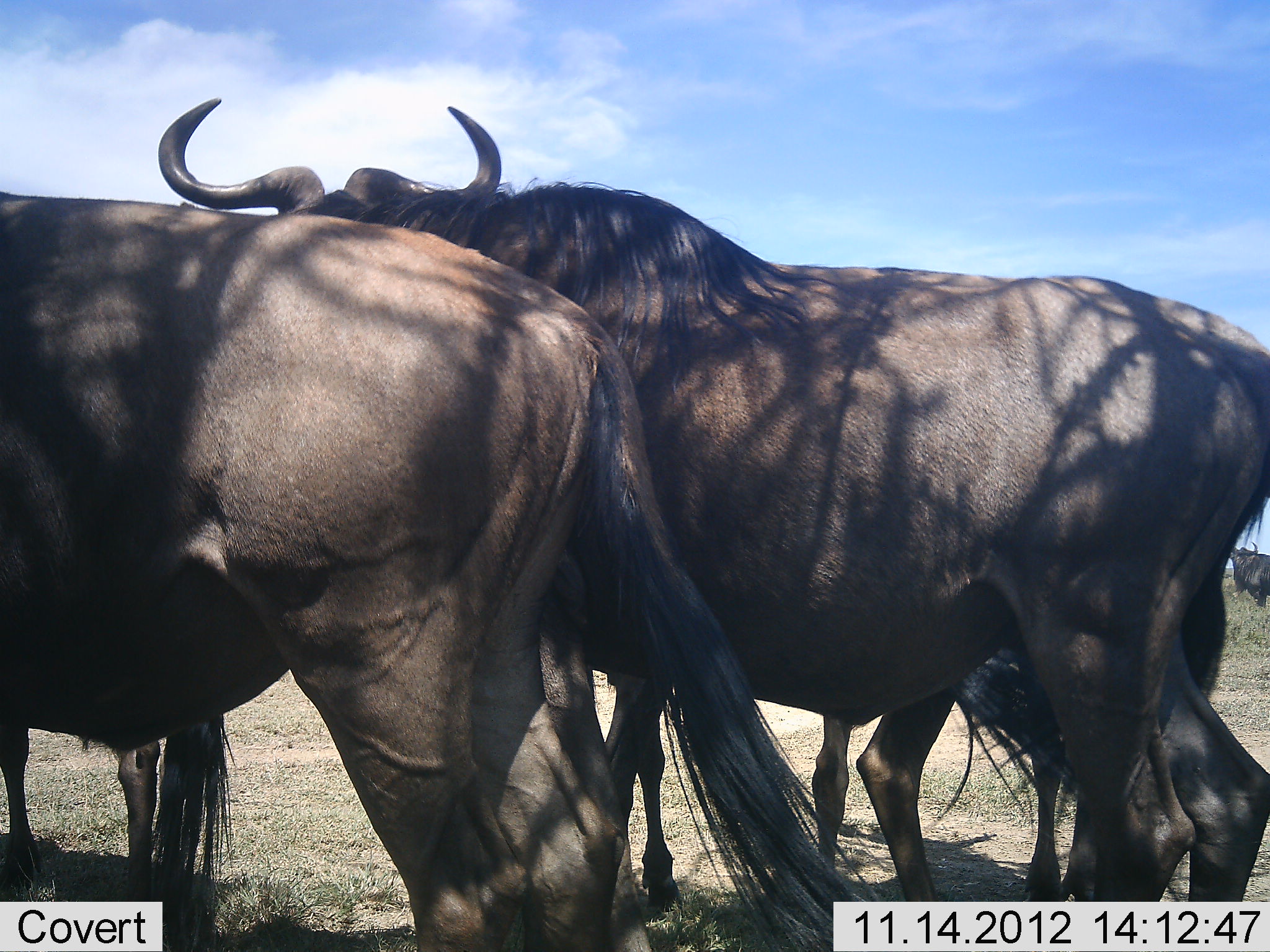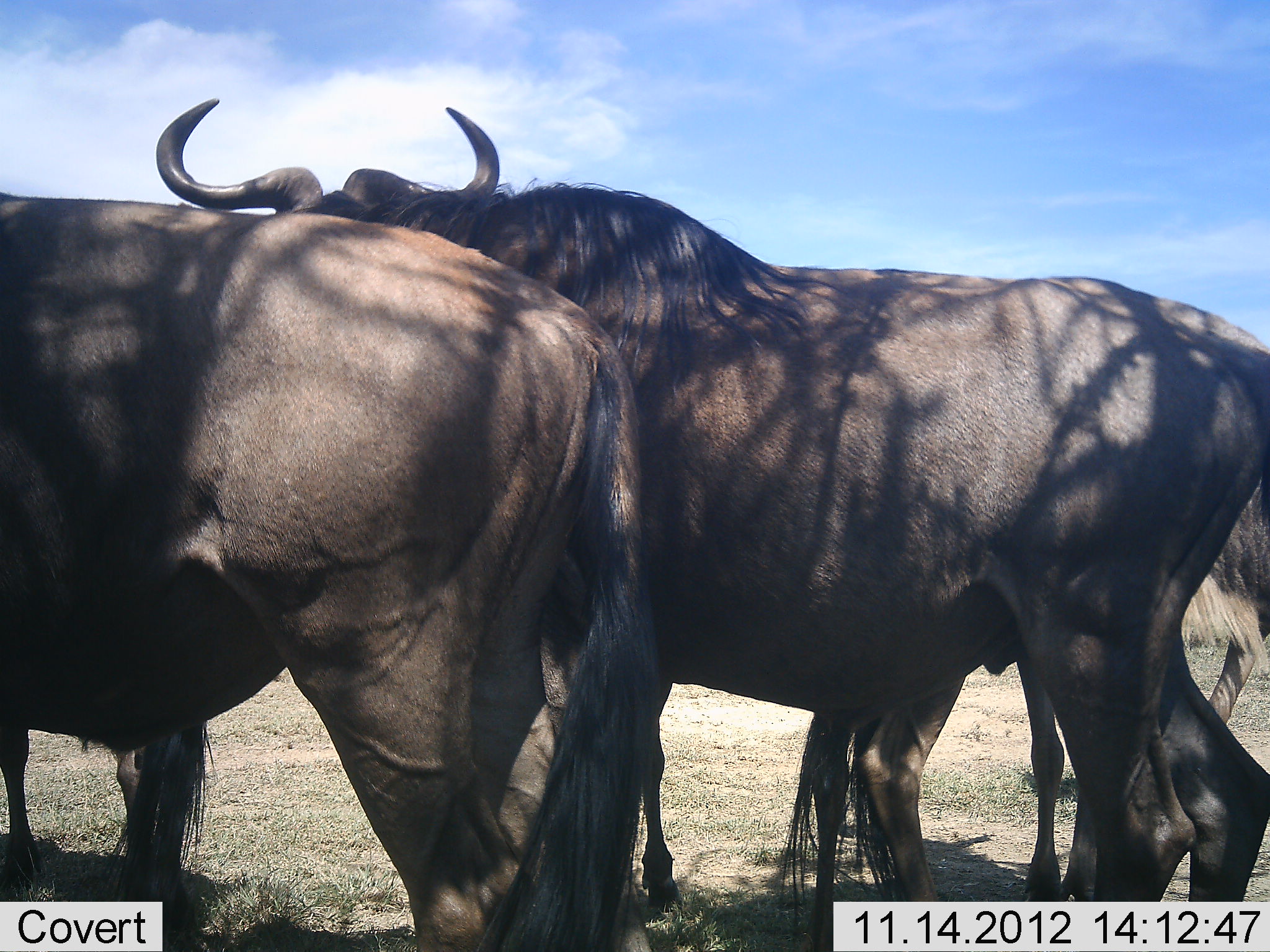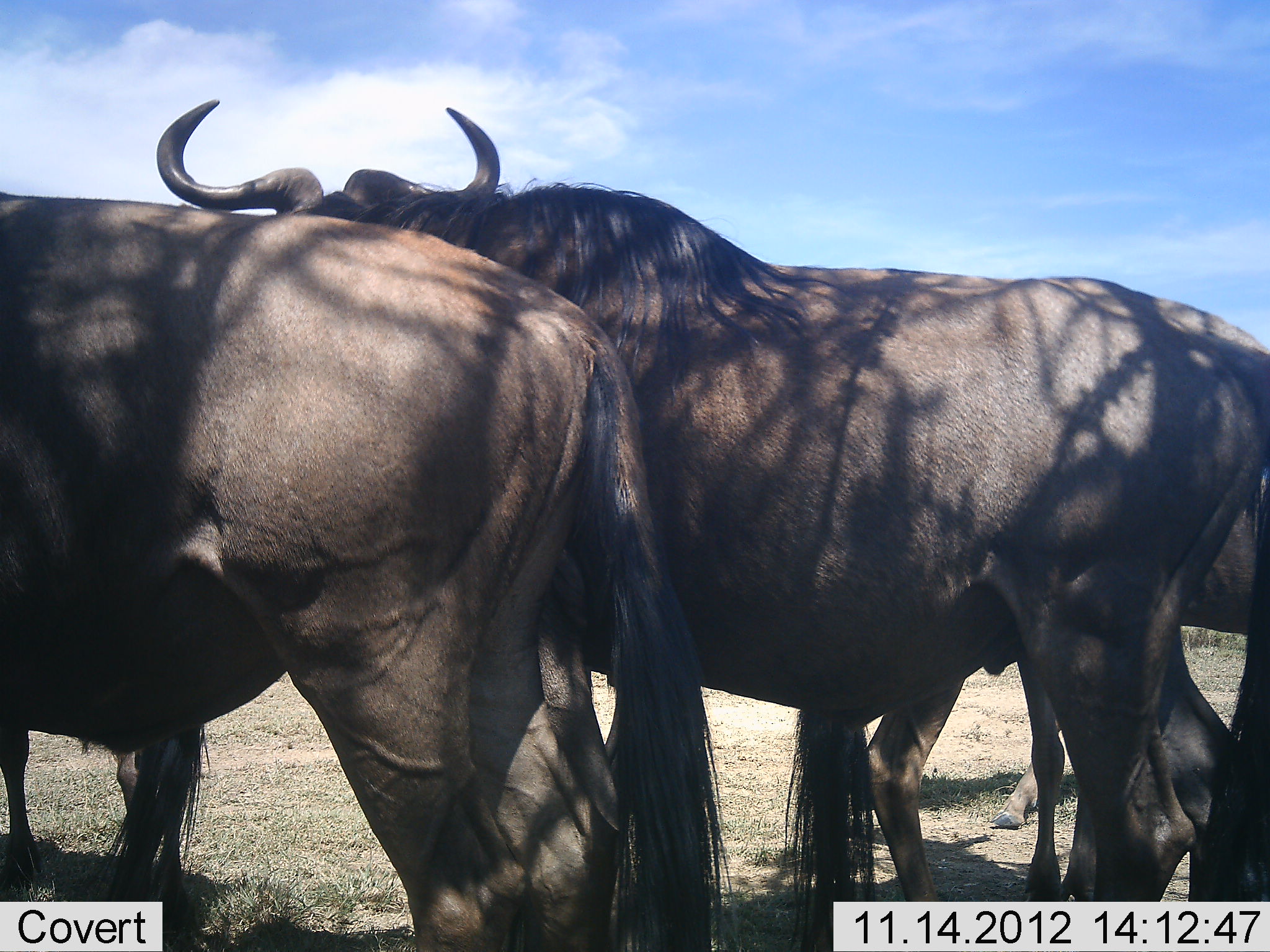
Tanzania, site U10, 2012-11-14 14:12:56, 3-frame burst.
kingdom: Animalia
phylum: Chordata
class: Mammalia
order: Artiodactyla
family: Bovidae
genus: Connochaetes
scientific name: Connochaetes taurinus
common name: blue wildebeest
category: wildebeest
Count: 4.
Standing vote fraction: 100%.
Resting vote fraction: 0%.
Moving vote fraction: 10%.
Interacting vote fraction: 10%.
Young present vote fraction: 0%.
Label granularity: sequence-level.